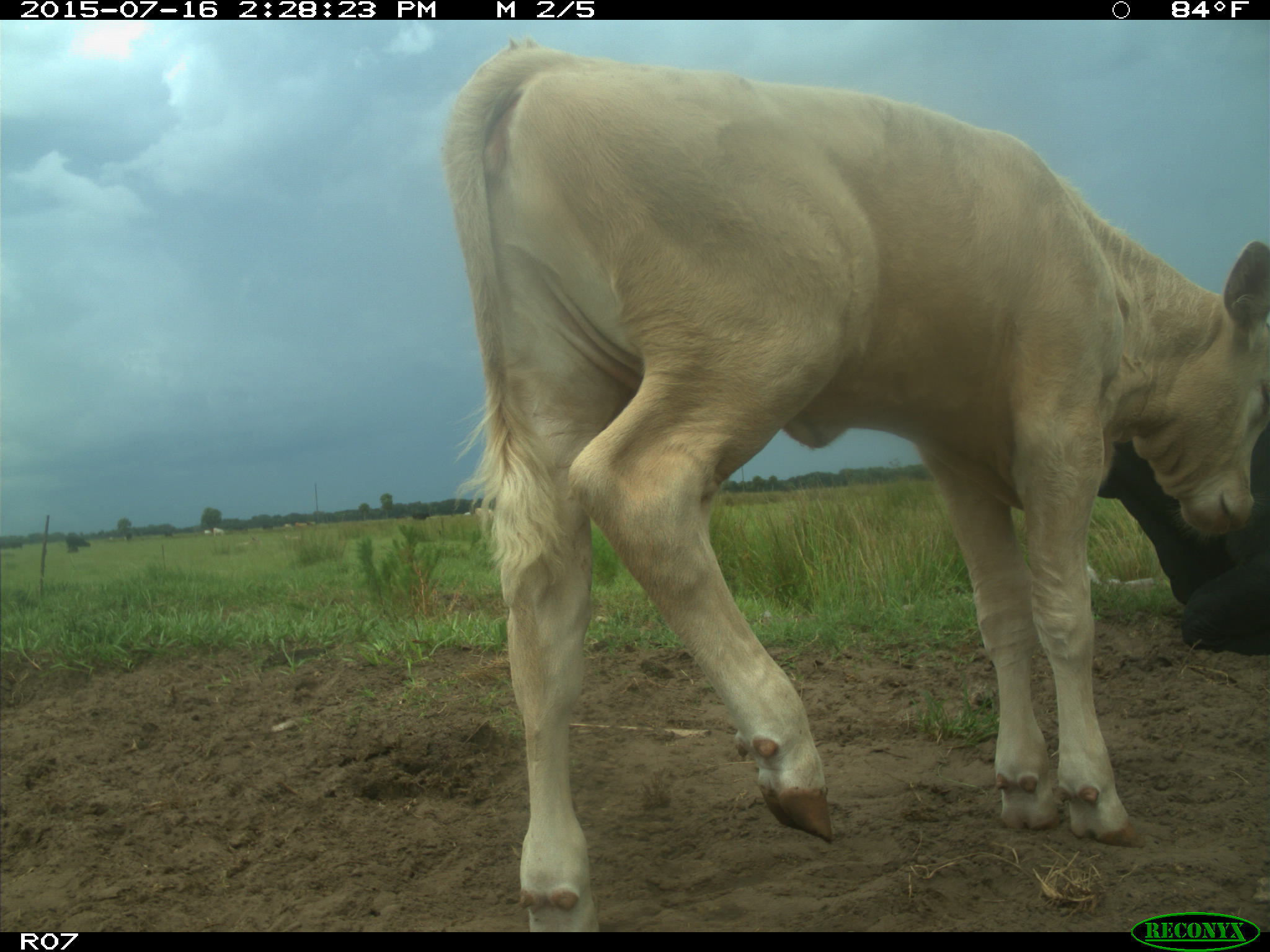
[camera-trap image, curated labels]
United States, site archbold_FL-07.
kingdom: Animalia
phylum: Chordata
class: Mammalia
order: Artiodactyla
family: Bovidae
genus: Bos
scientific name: Bos taurus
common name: domestic cow